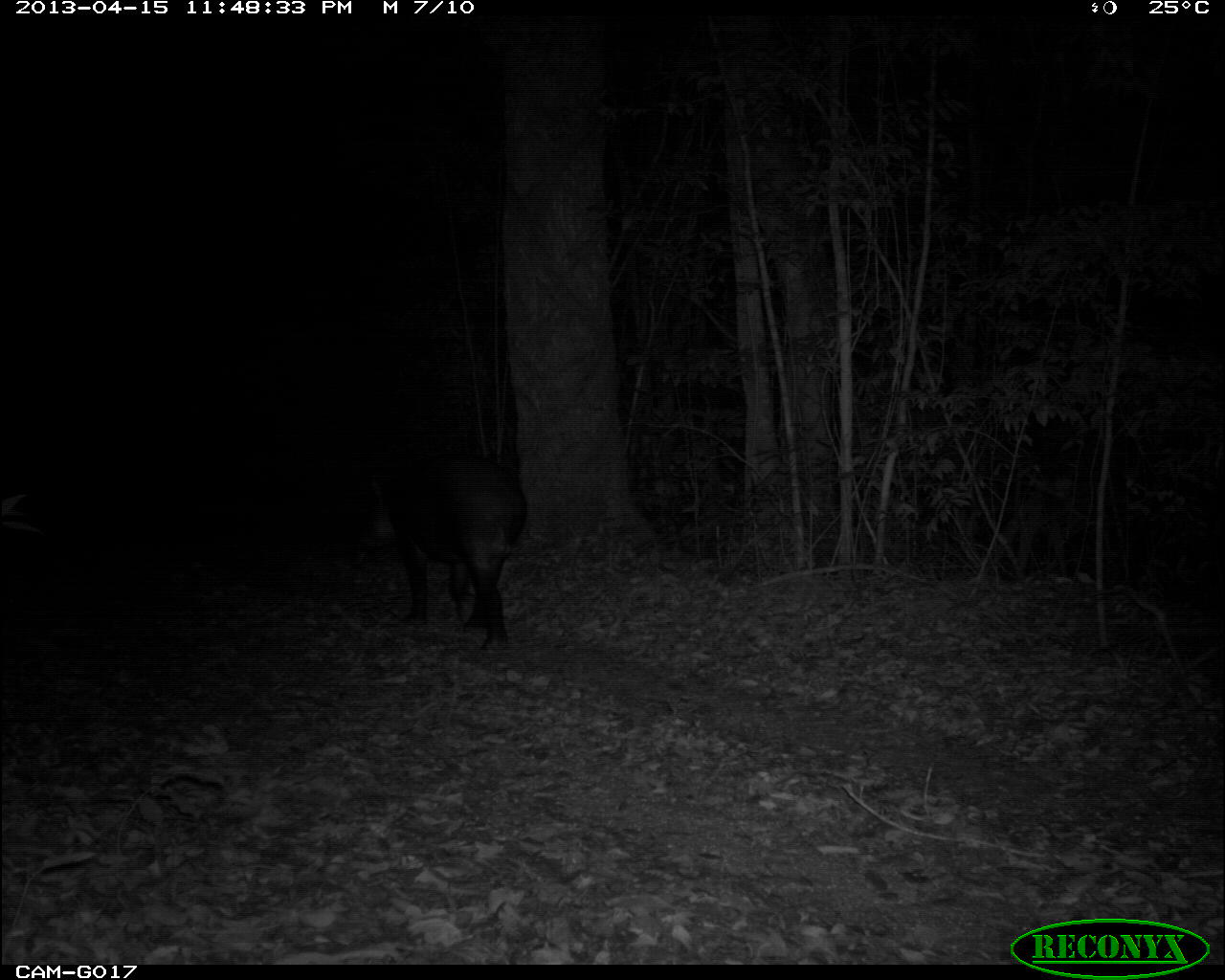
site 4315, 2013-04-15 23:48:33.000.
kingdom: Animalia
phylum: Chordata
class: Mammalia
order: Perissodactyla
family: Tapiridae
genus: Tapirus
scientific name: Tapirus bairdii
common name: baird's tapir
Tapirus bairdii (baird's tapir), count 1, sex male.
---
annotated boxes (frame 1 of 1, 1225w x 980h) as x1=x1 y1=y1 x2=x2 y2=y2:
tapirus bairdii: x1=362 y1=450 x2=531 y2=648